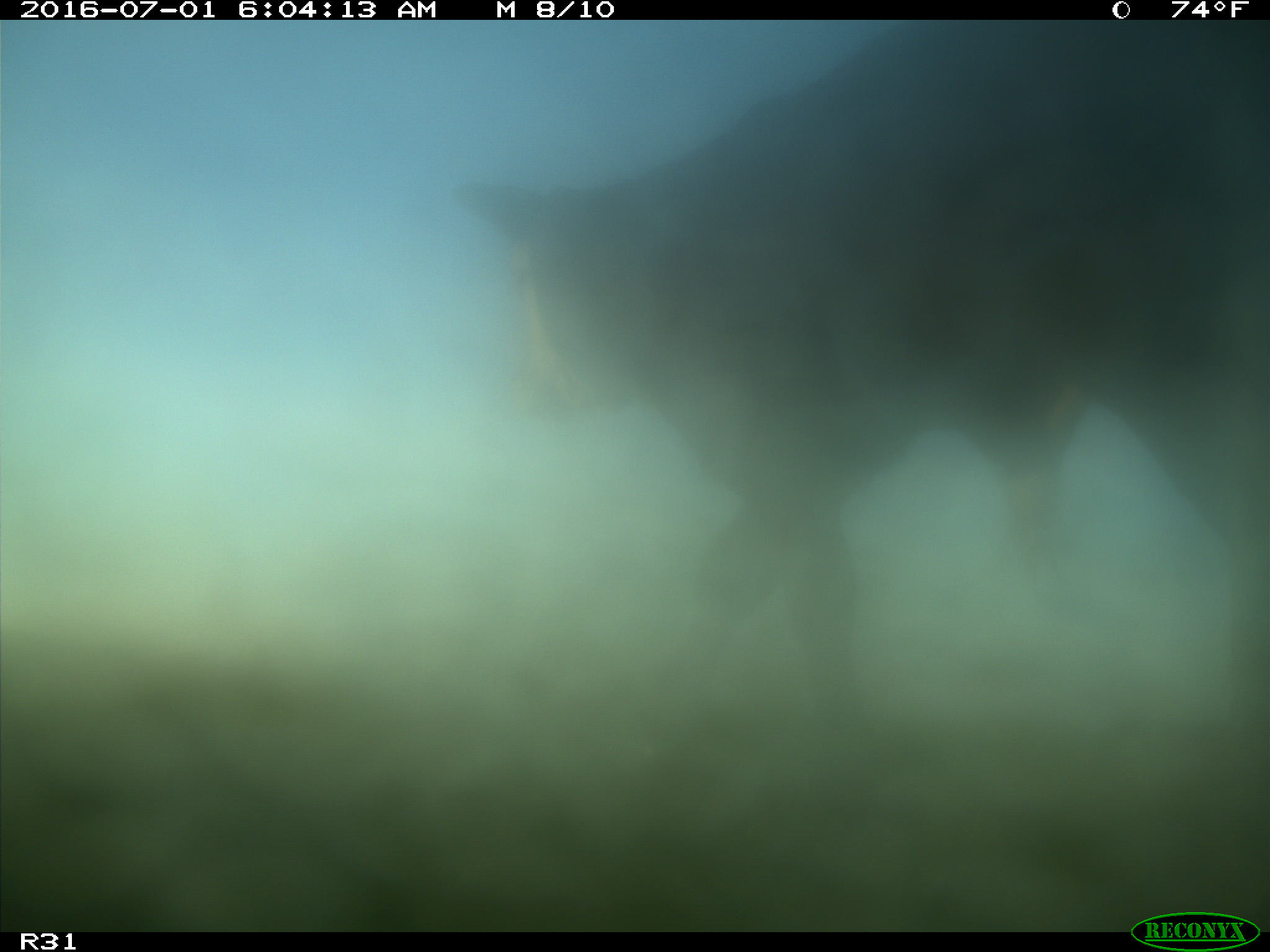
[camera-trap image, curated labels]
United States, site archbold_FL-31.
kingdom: Animalia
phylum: Chordata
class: Mammalia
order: Artiodactyla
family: Bovidae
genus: Bos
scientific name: Bos taurus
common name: domestic cow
Bos taurus (domestic cow).